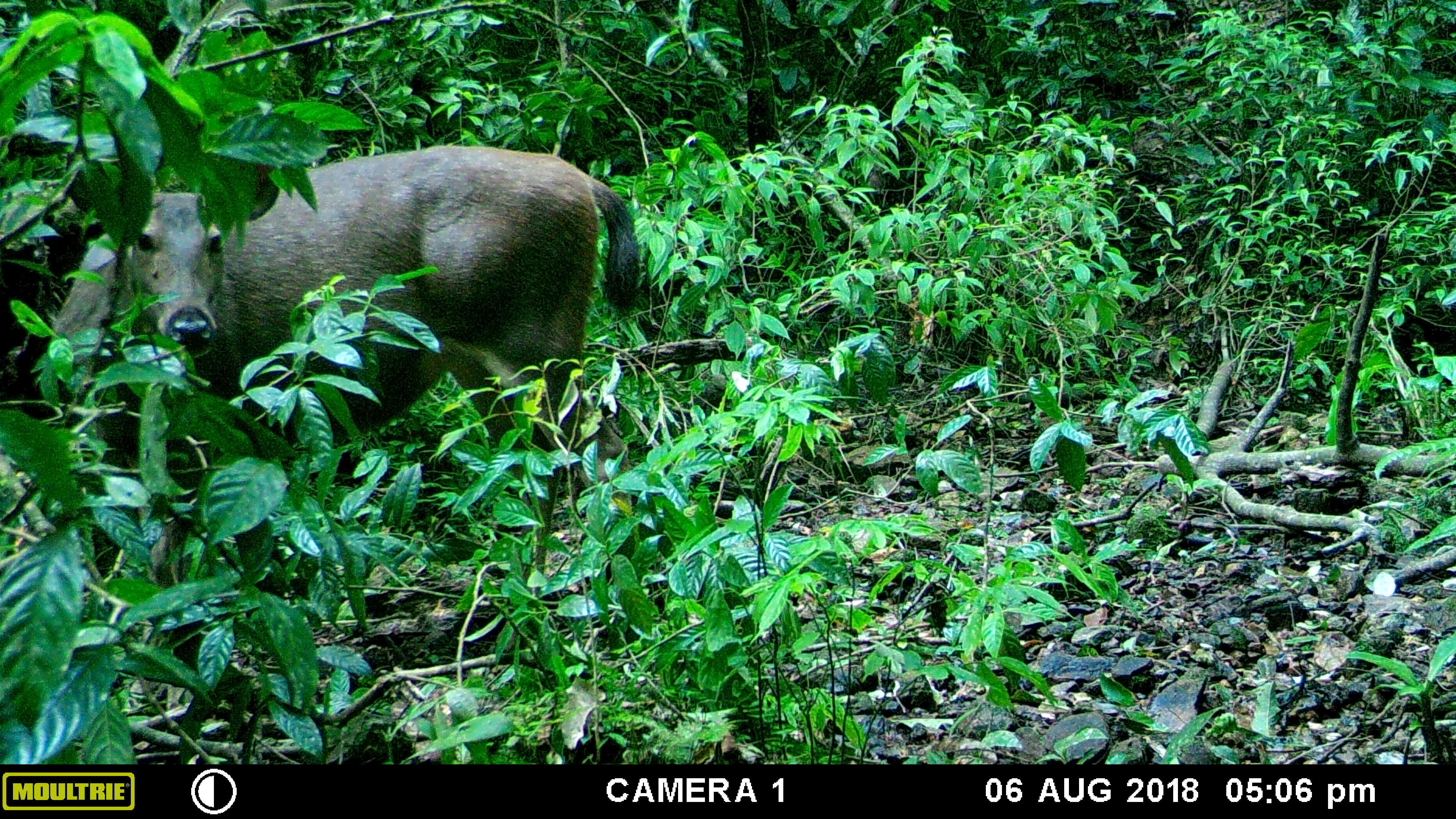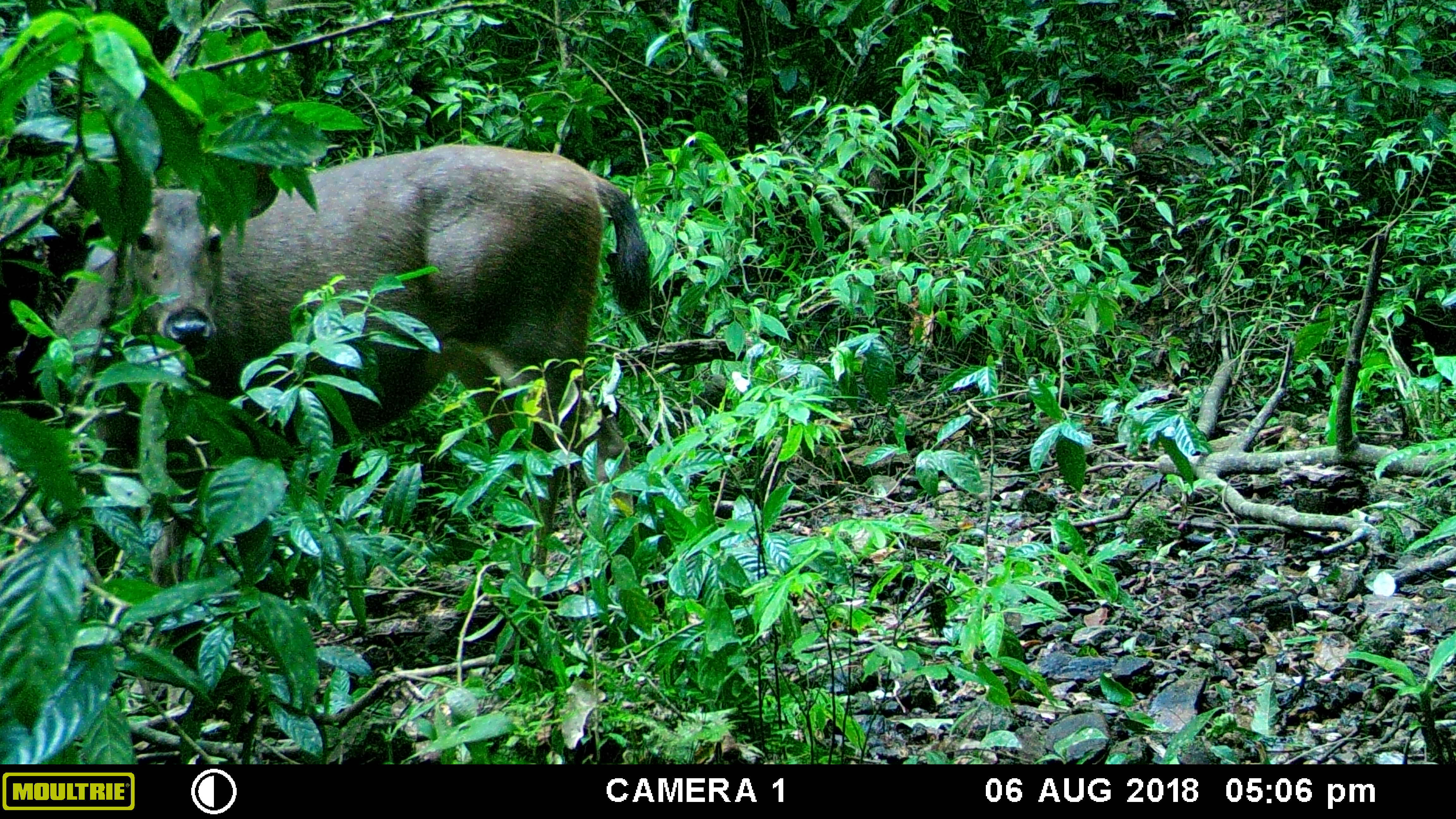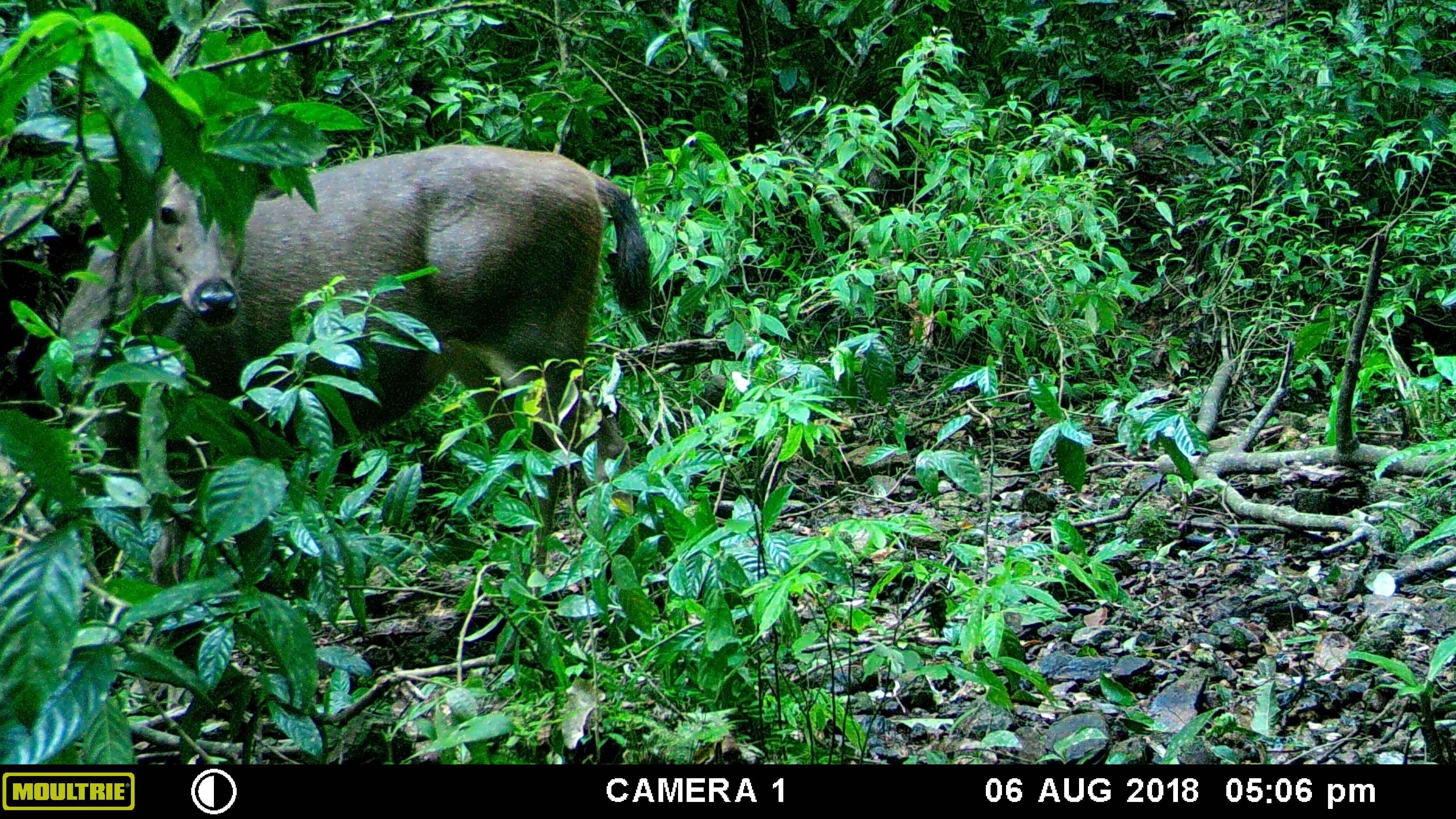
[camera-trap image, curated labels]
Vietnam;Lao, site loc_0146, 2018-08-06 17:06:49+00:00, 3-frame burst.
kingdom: Animalia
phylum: Chordata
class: Mammalia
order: Artiodactyla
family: Cervidae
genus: Rusa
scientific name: Rusa unicolor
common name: sambar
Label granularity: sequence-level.